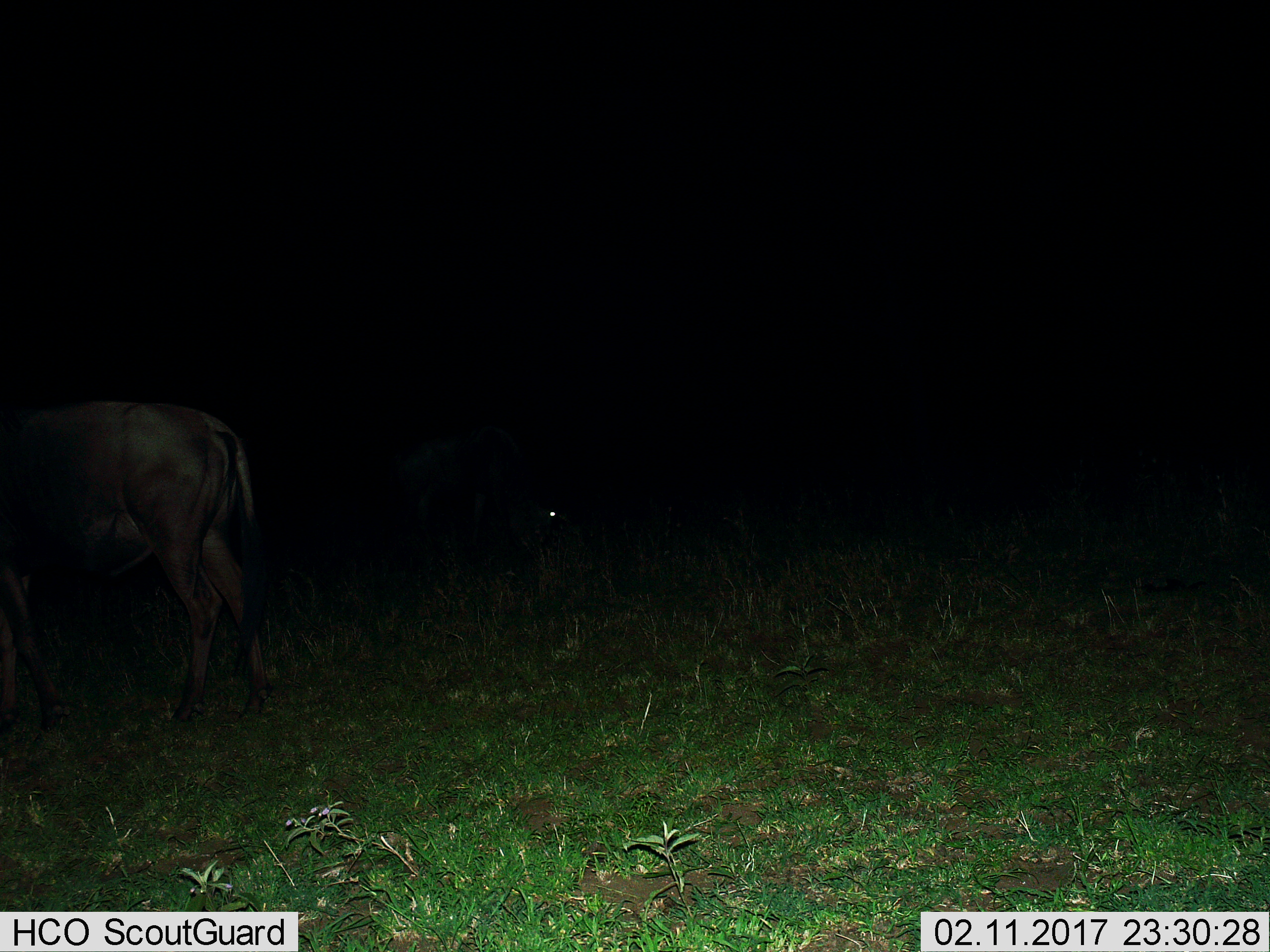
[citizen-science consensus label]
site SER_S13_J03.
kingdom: Animalia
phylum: Chordata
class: Mammalia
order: Artiodactyla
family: Bovidae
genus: Connochaetes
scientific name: Connochaetes taurinus taurinus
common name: blue wildebeest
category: wildebeestblue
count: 2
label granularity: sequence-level